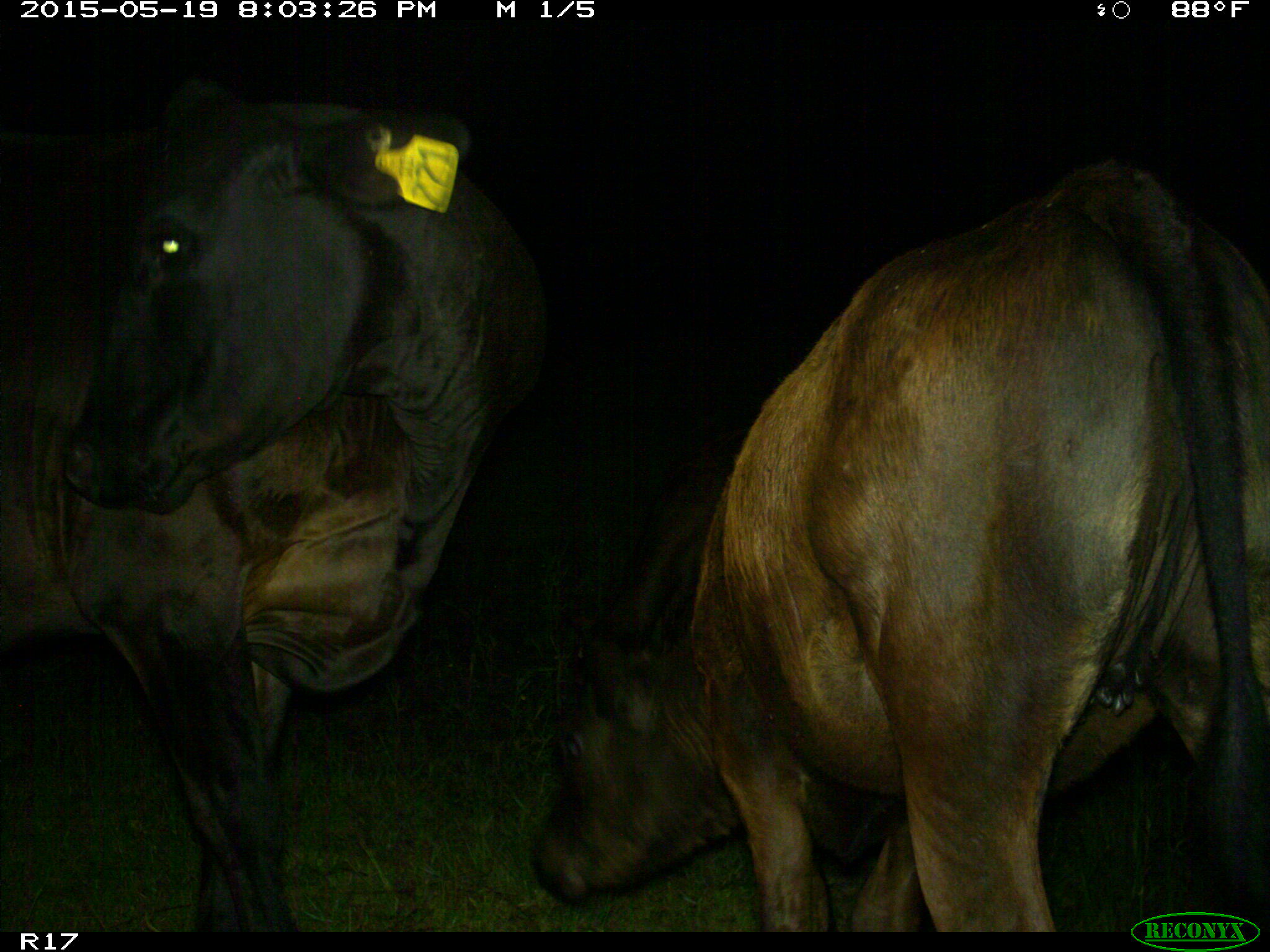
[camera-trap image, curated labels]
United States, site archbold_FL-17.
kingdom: Animalia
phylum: Chordata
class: Mammalia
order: Artiodactyla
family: Bovidae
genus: Bos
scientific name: Bos taurus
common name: domestic cow